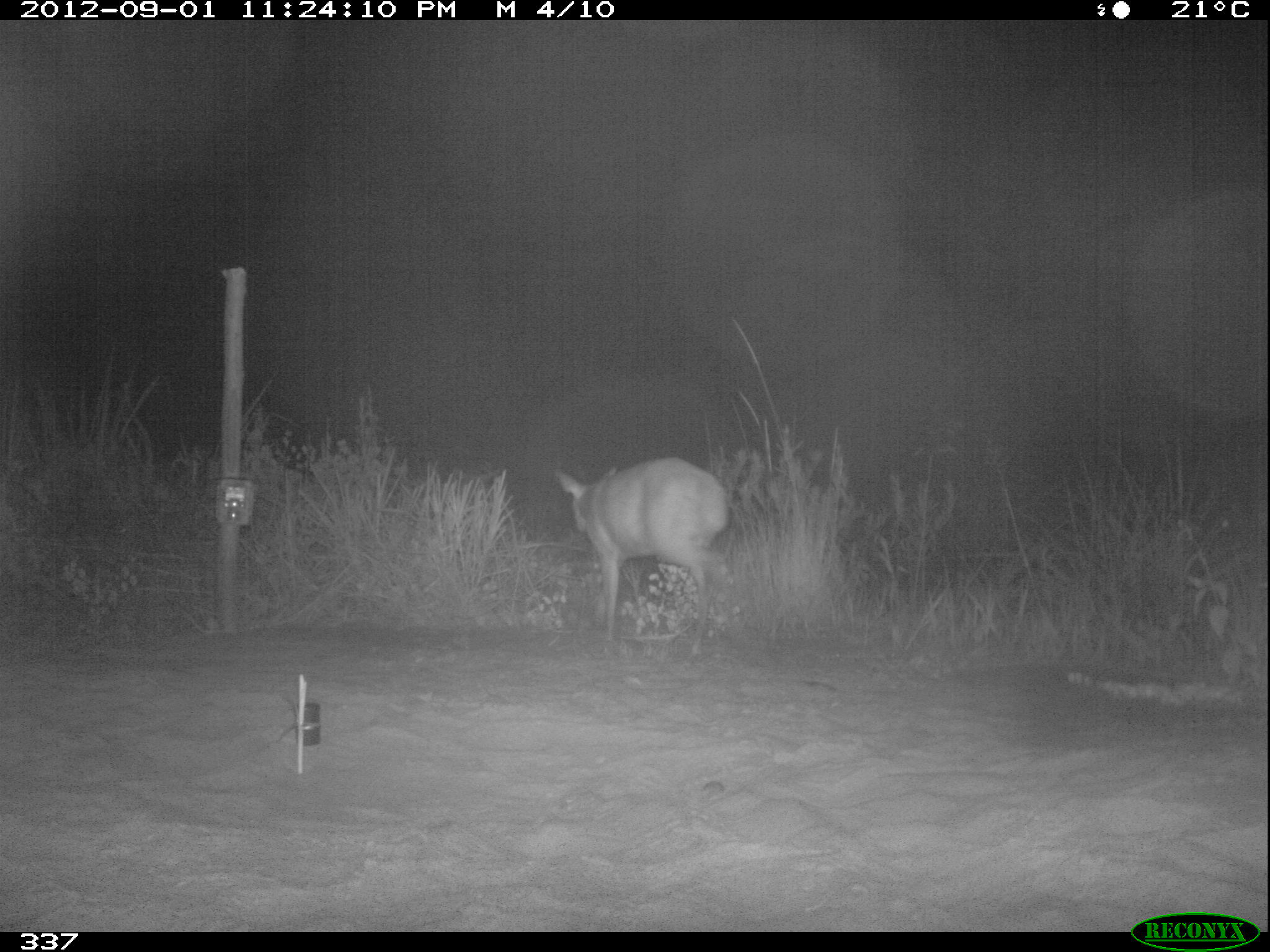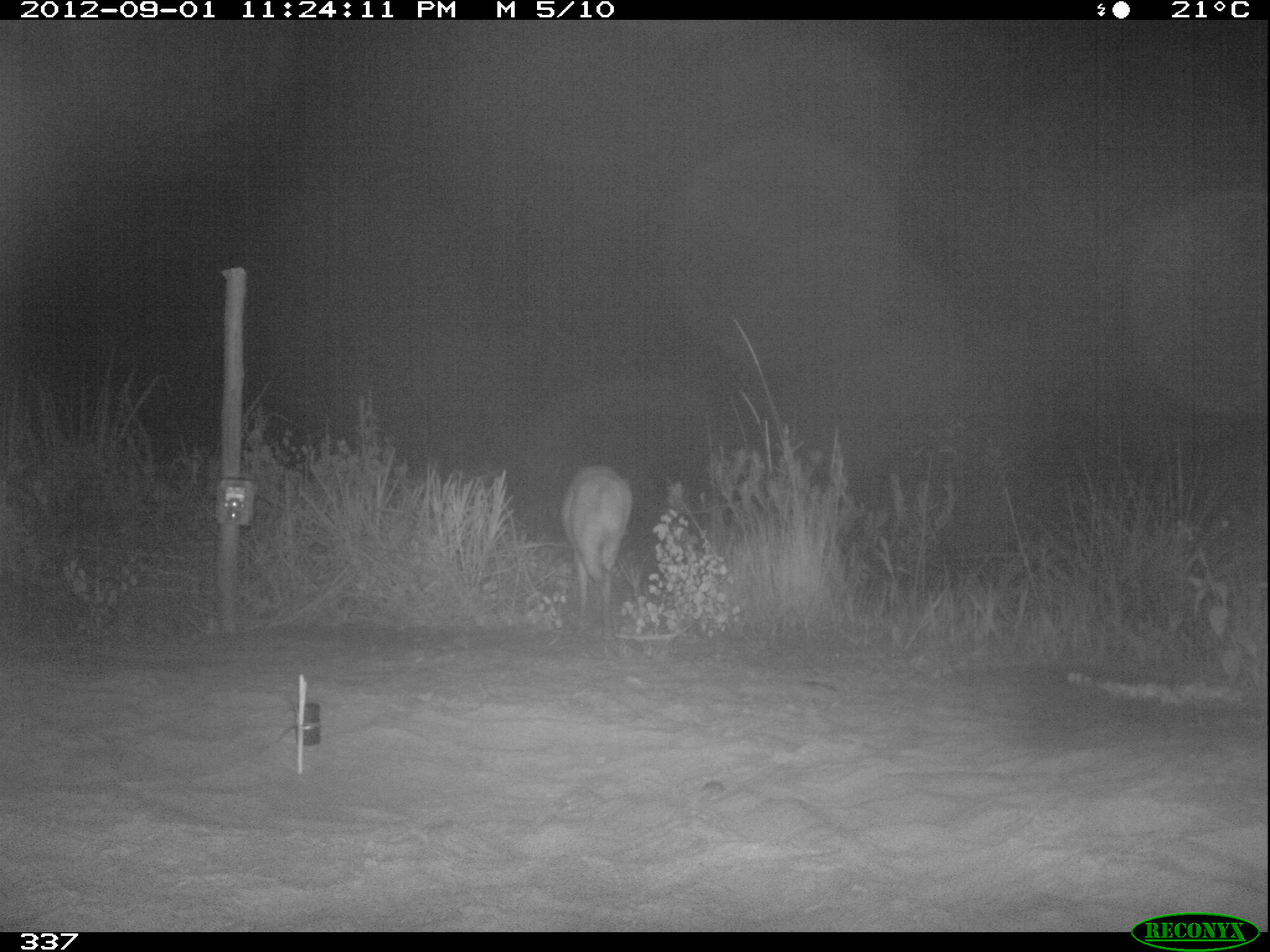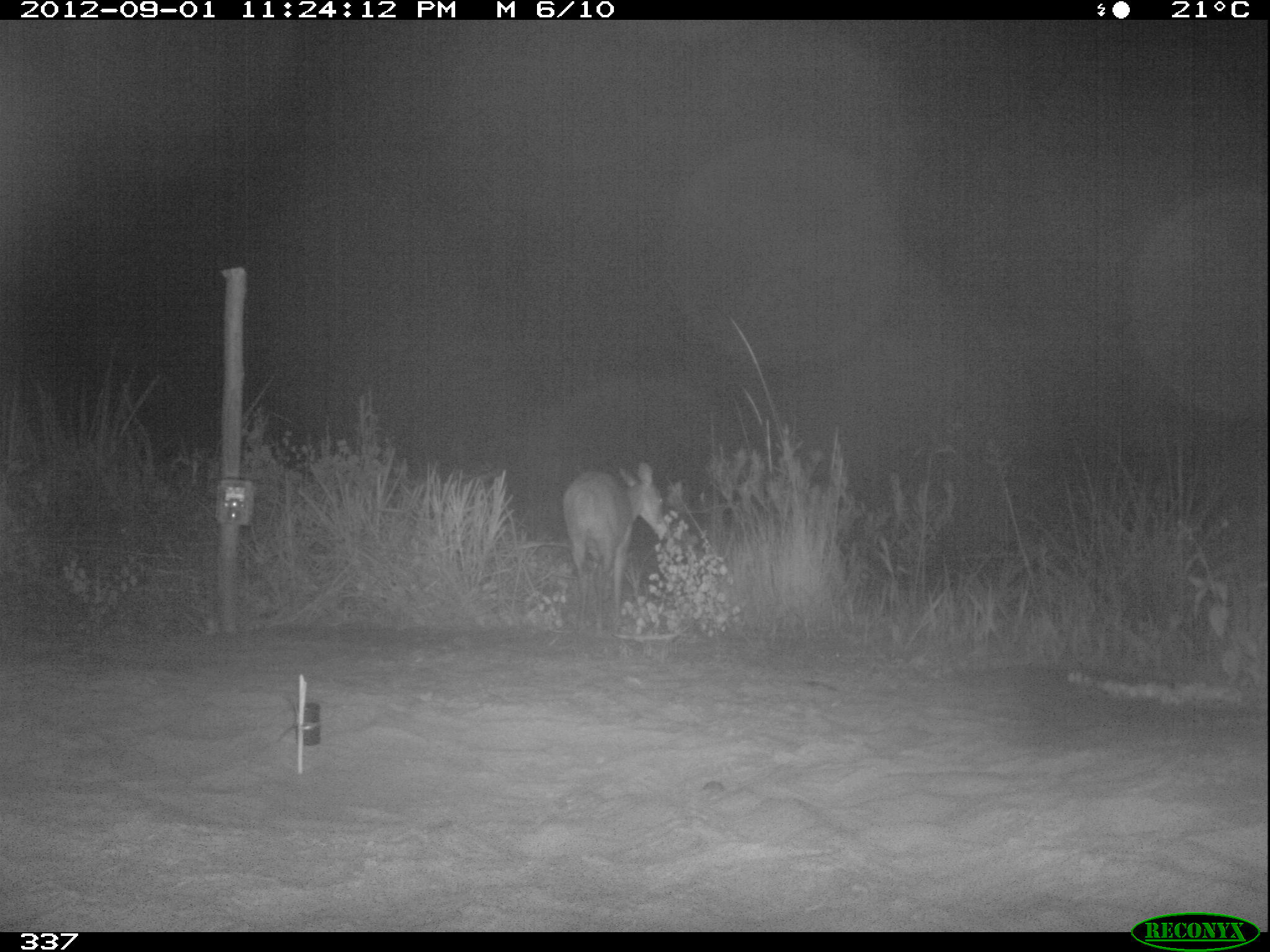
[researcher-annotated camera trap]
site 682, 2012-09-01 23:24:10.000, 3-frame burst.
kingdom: Animalia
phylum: Chordata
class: Mammalia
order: Artiodactyla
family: Cervidae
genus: Mazama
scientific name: Mazama americana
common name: red brocket